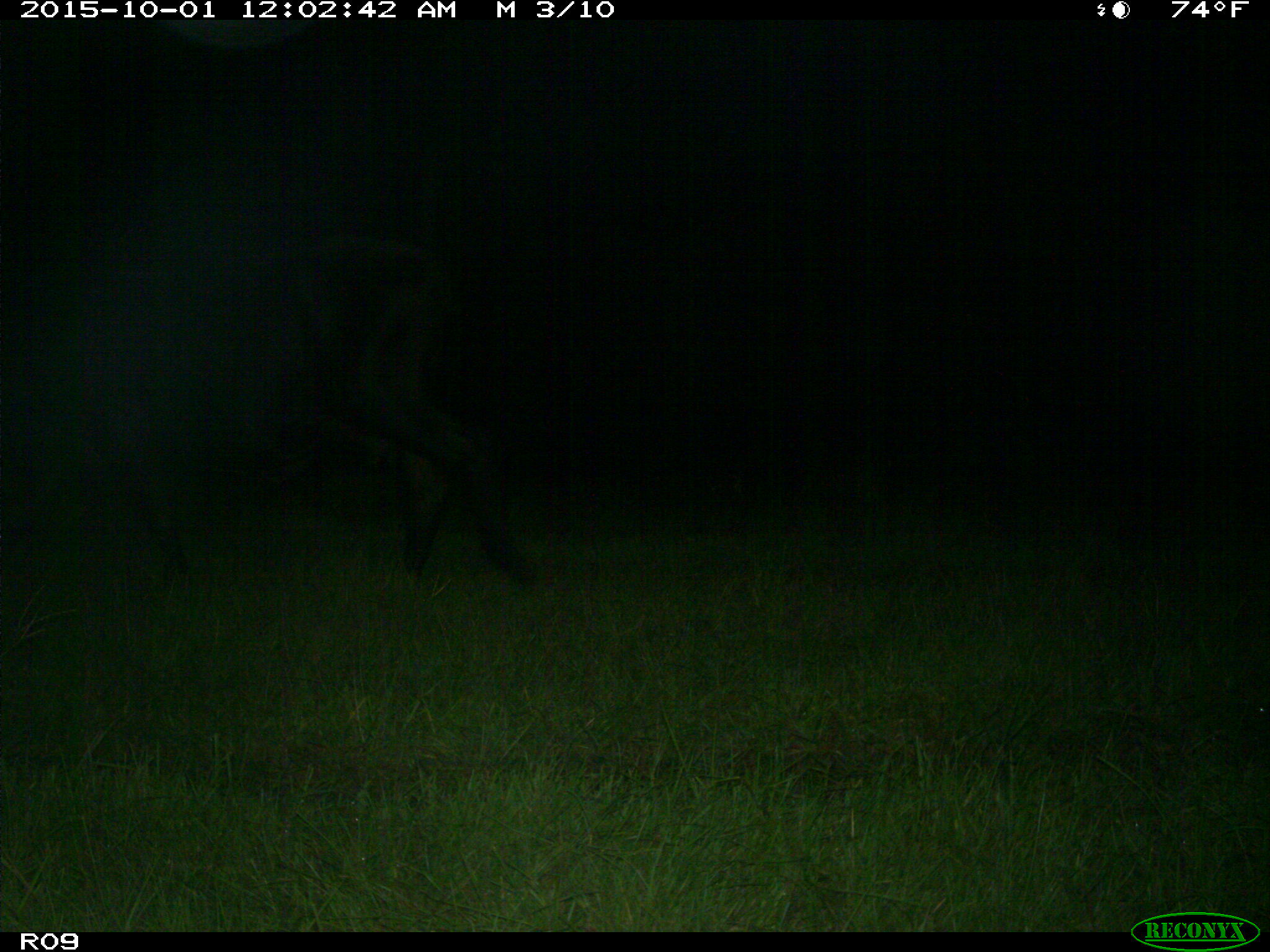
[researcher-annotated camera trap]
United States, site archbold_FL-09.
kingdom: Animalia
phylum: Chordata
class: Mammalia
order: Artiodactyla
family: Bovidae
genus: Bos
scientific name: Bos taurus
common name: domestic cow